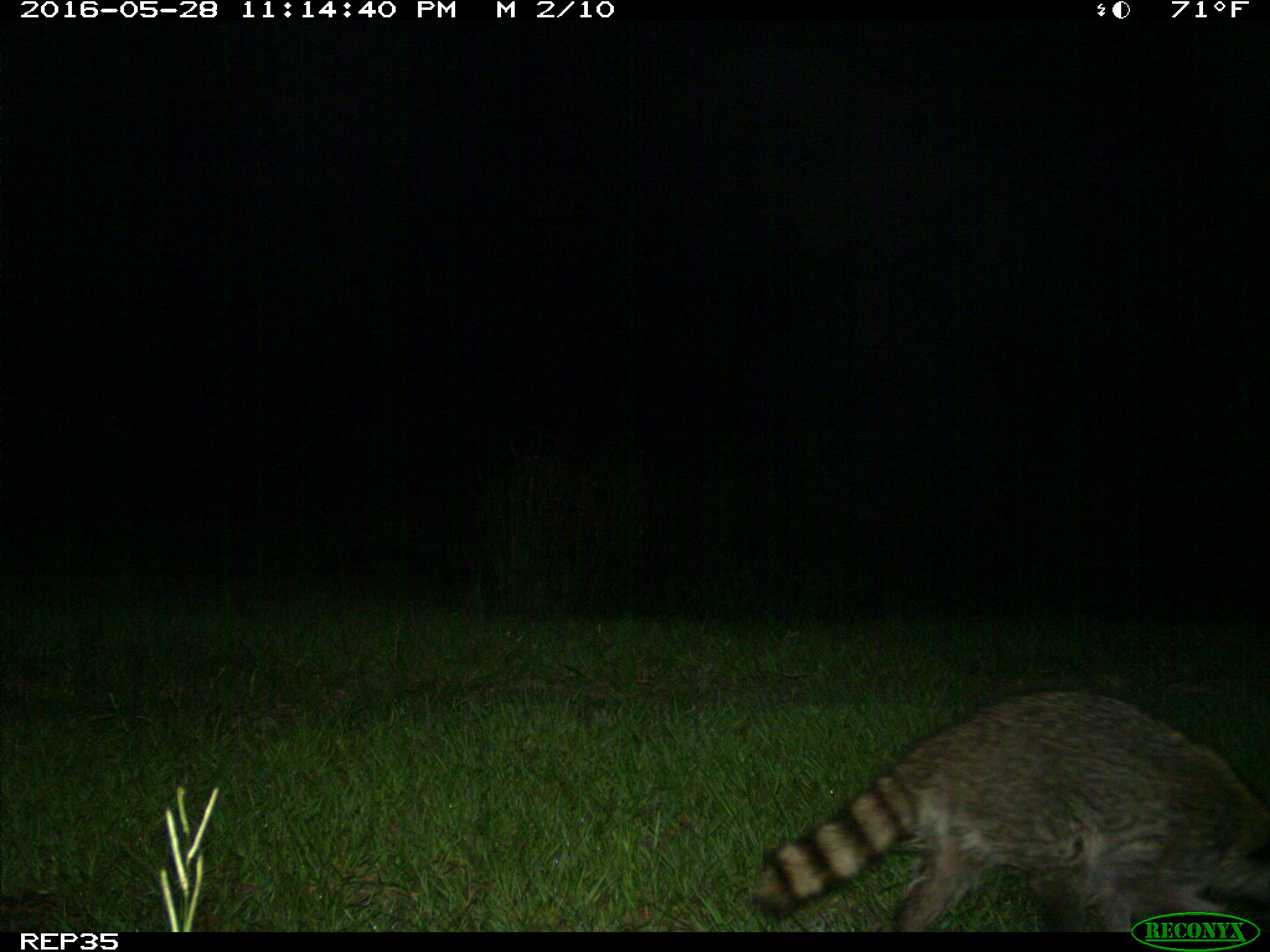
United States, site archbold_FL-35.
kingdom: Animalia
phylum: Chordata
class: Mammalia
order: Carnivora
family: Procyonidae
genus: Procyon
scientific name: Procyon lotor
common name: common raccoon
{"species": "Procyon lotor (common raccoon)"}